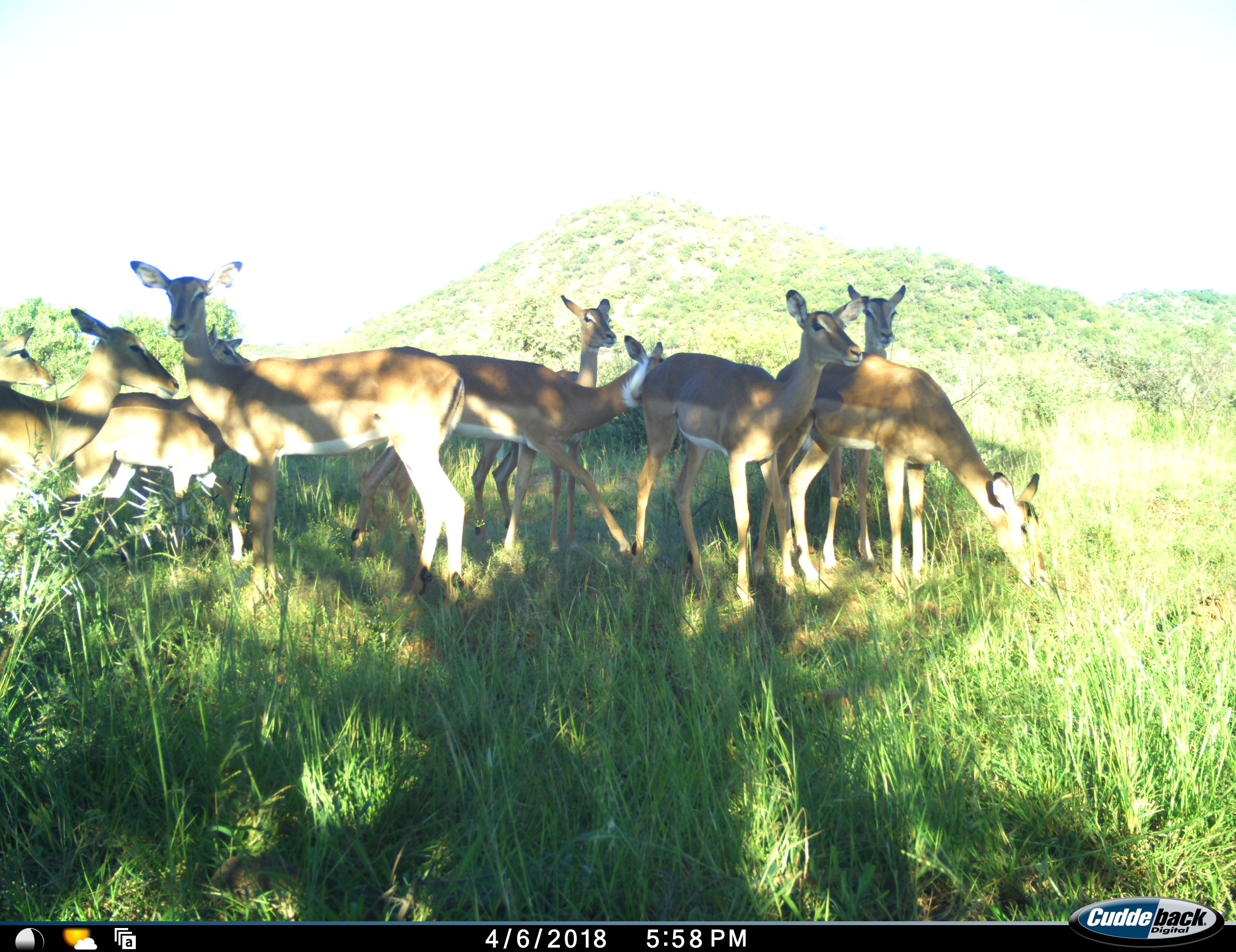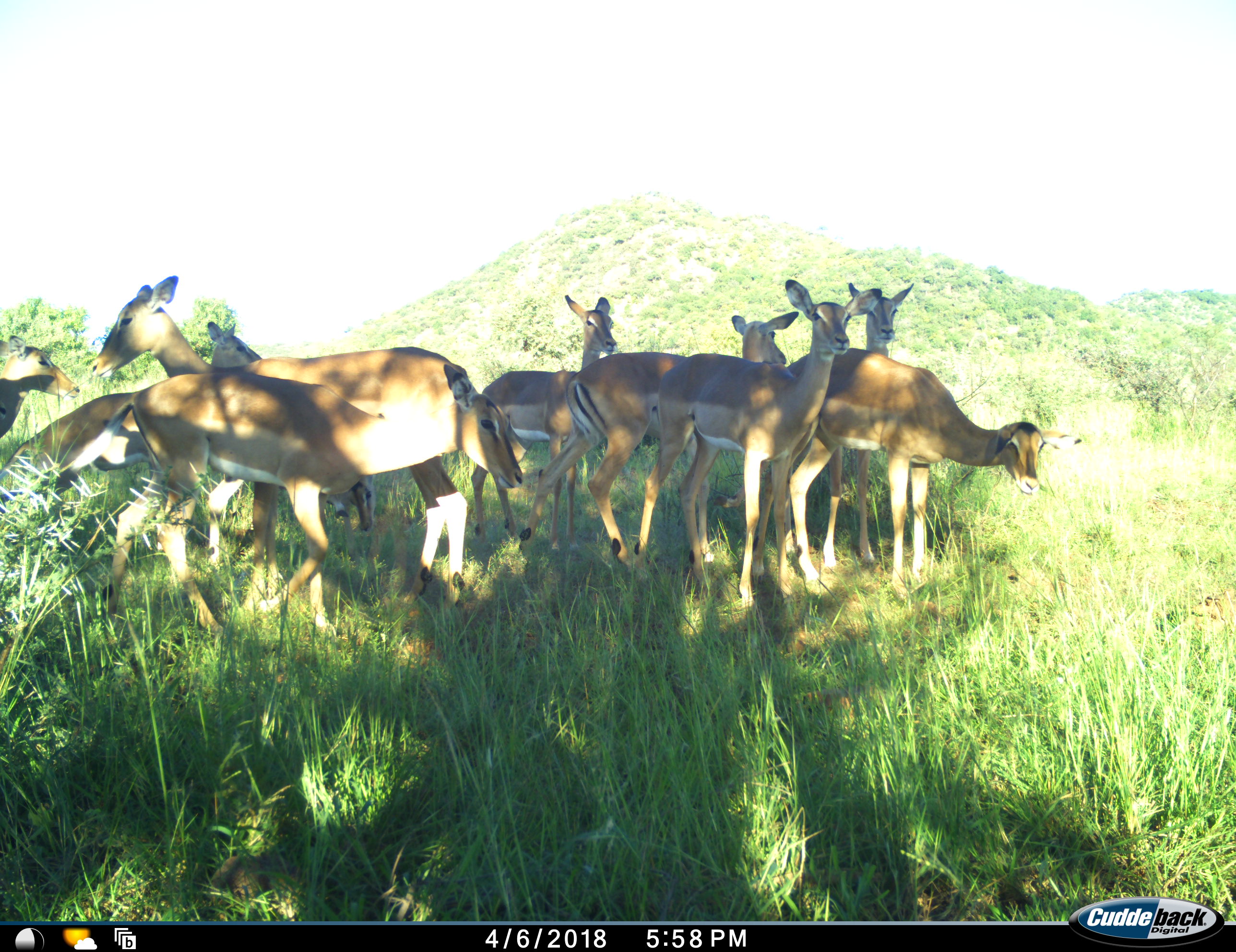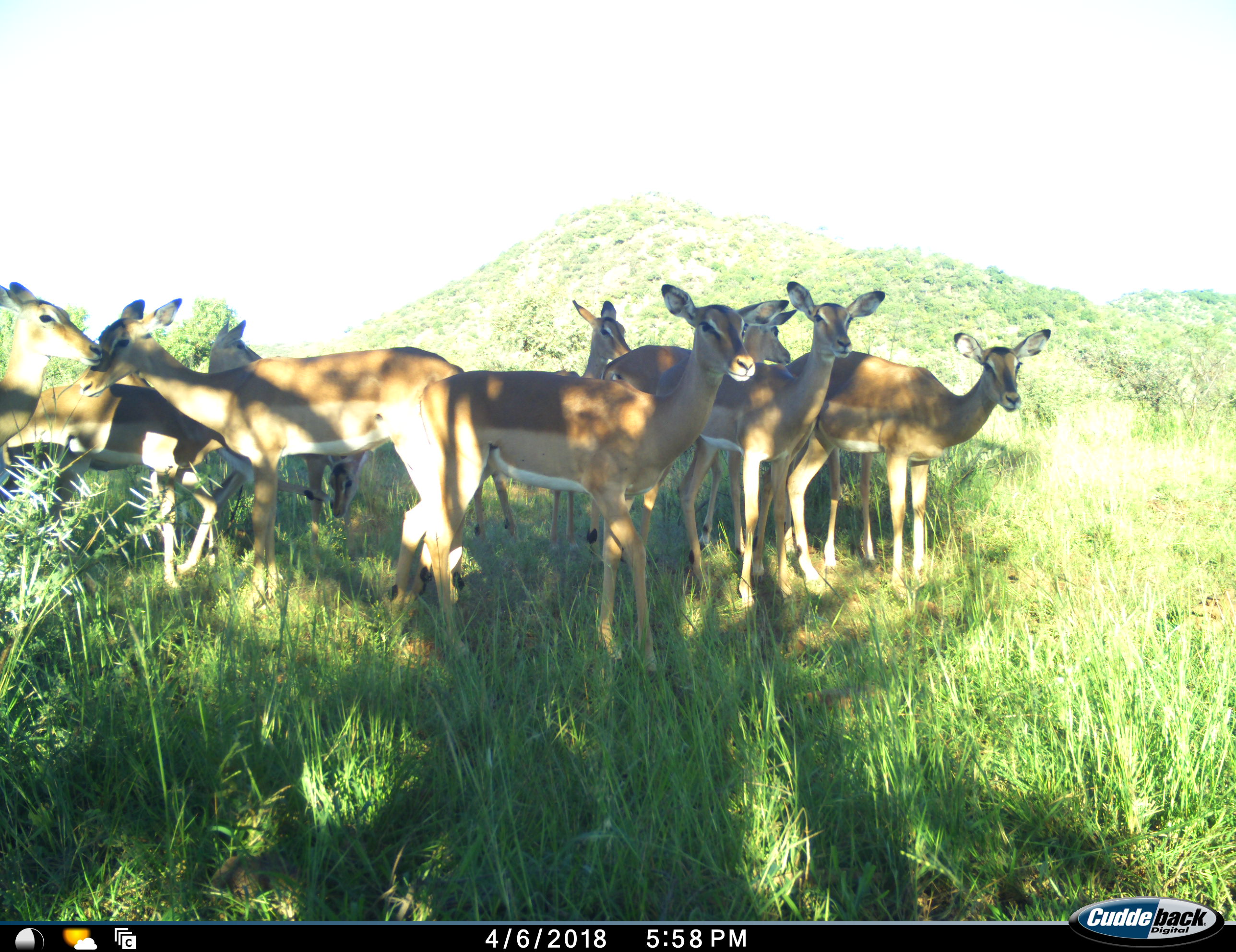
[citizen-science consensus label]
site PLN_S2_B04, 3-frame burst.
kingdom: Animalia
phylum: Chordata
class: Mammalia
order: Artiodactyla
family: Bovidae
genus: Aepyceros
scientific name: Aepyceros melampus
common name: impala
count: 11-50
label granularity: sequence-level